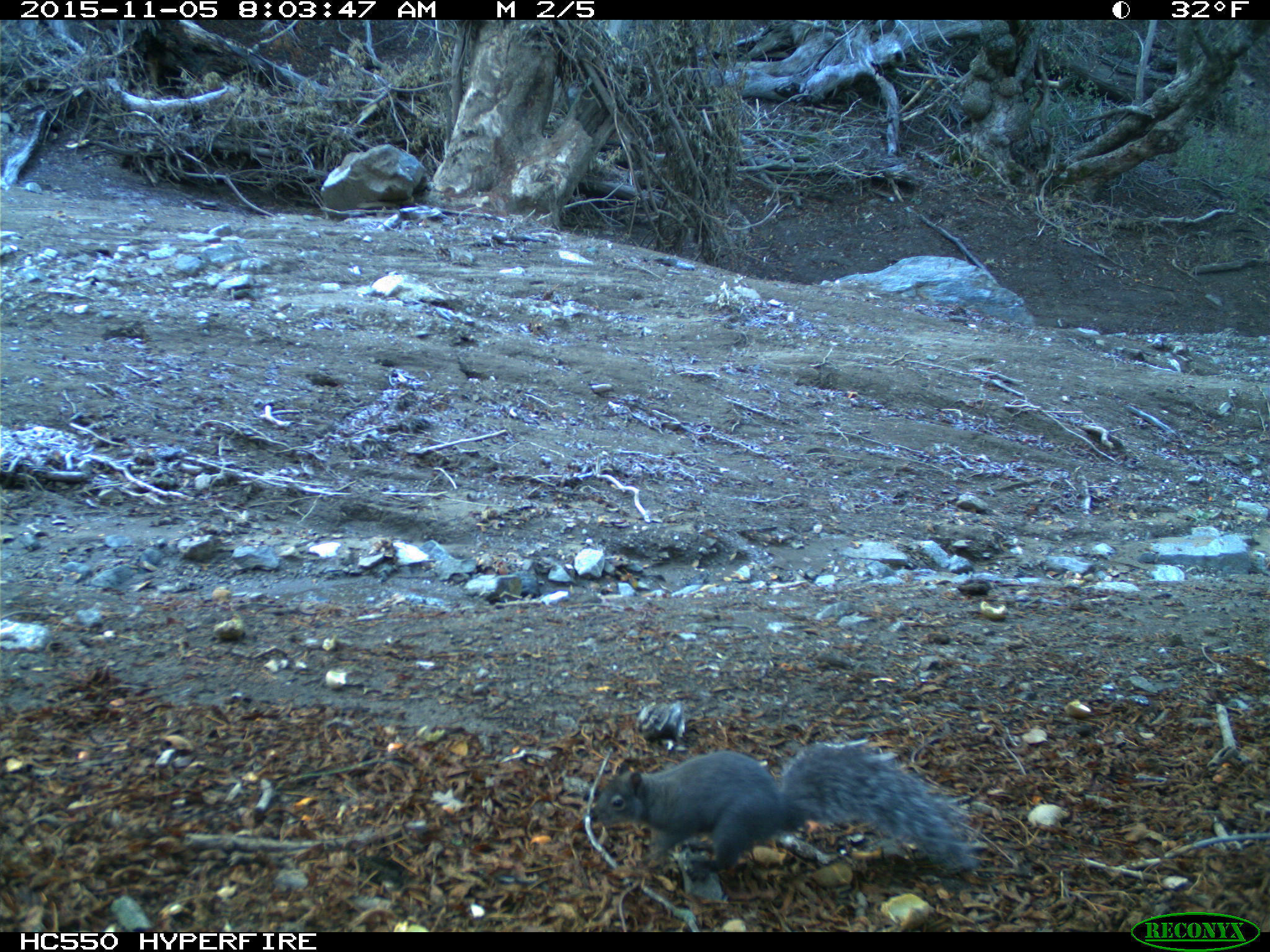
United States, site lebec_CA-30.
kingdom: Animalia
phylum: Chordata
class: Mammalia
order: Rodentia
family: Sciuridae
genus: Sciurus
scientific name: Sciurus carolinensis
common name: eastern gray squirrel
Sciurus carolinensis (eastern gray squirrel).